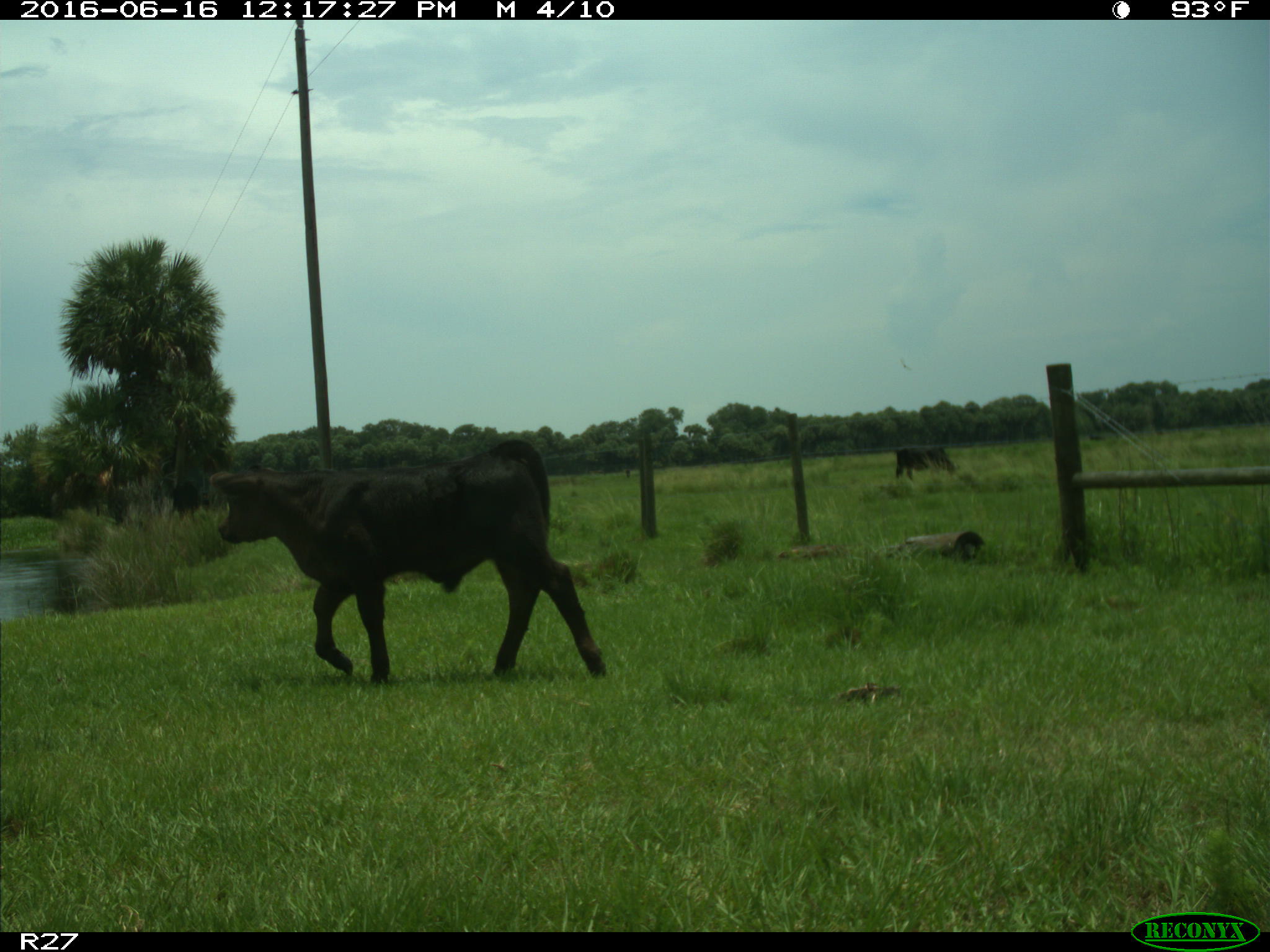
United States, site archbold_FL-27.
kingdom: Animalia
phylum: Chordata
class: Mammalia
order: Artiodactyla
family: Bovidae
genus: Bos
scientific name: Bos taurus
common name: domestic cow